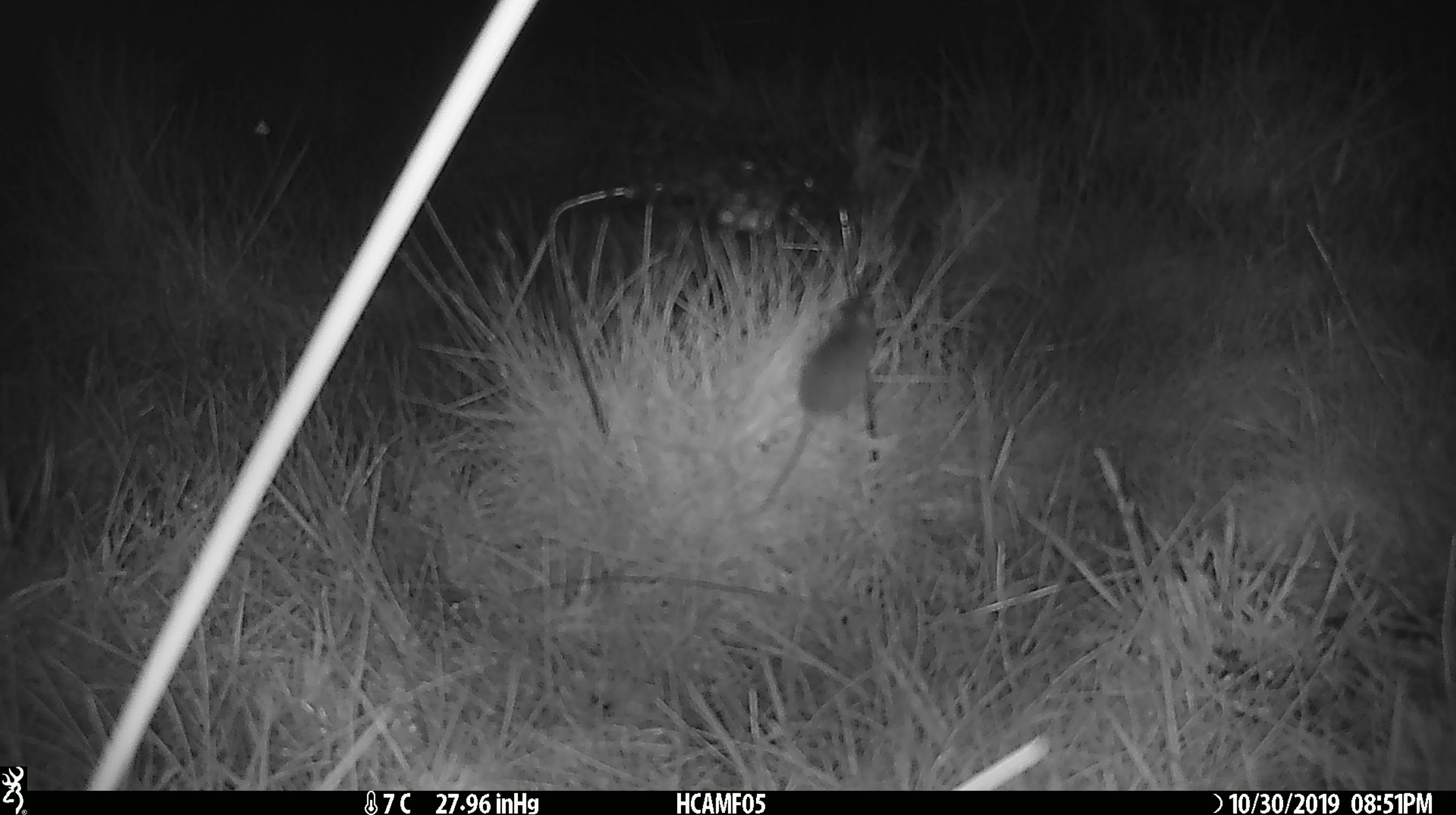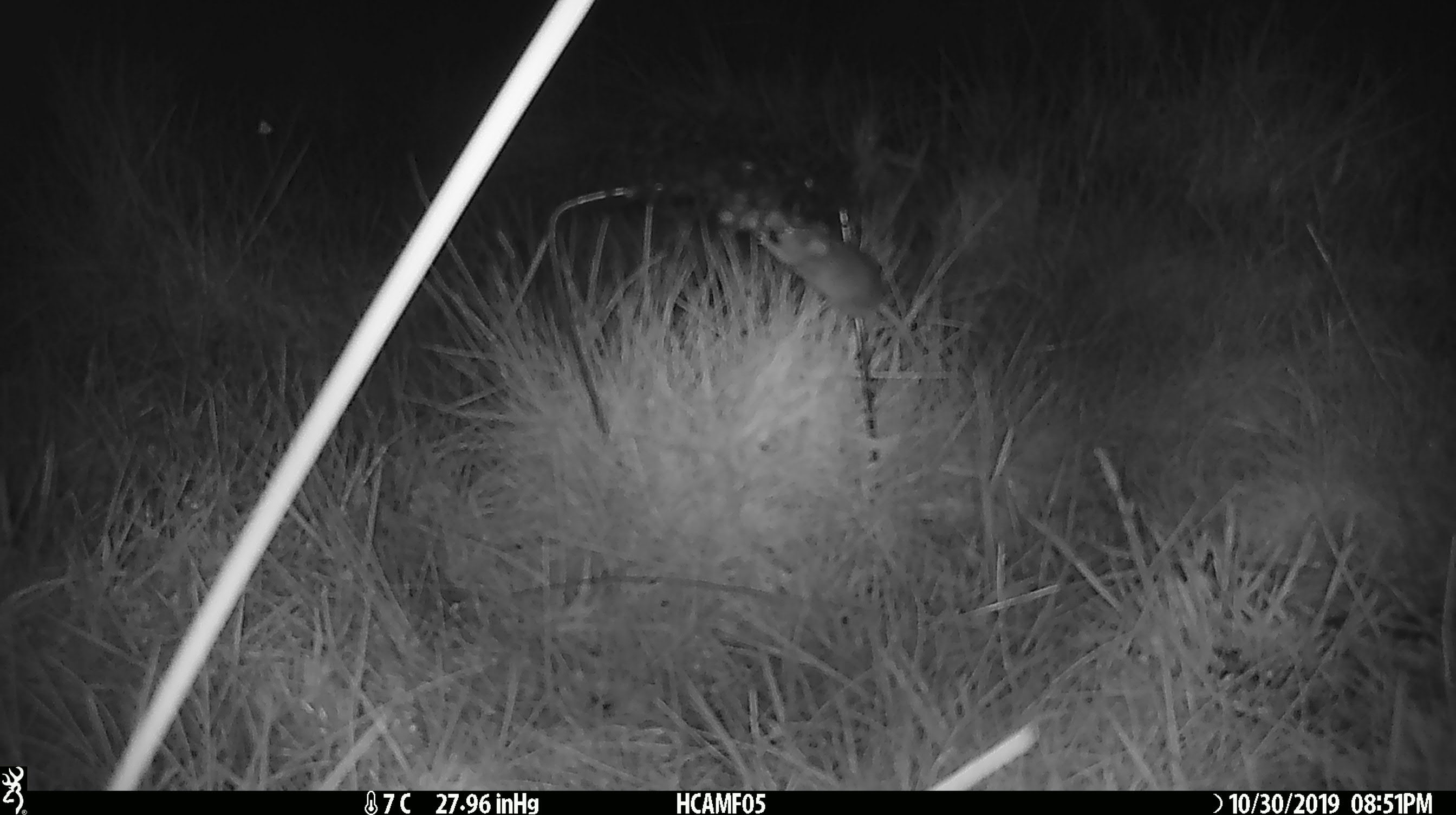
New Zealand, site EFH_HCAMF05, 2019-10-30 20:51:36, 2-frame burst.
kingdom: Animalia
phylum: Chordata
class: Mammalia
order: Rodentia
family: Muridae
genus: Mus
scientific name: Mus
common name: mouse